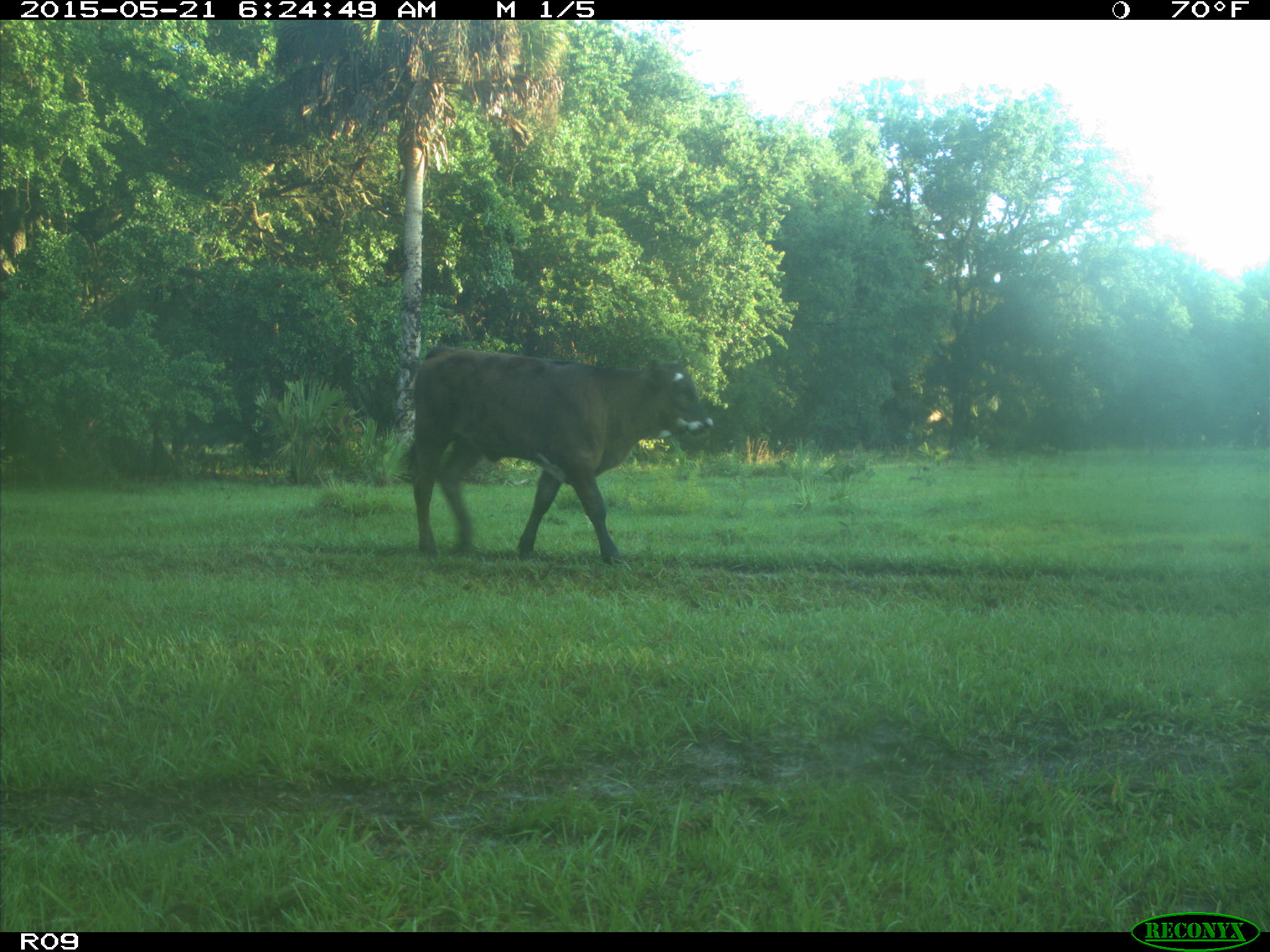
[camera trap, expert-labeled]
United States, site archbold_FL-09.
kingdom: Animalia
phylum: Chordata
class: Mammalia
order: Artiodactyla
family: Bovidae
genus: Bos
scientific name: Bos taurus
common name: domestic cow